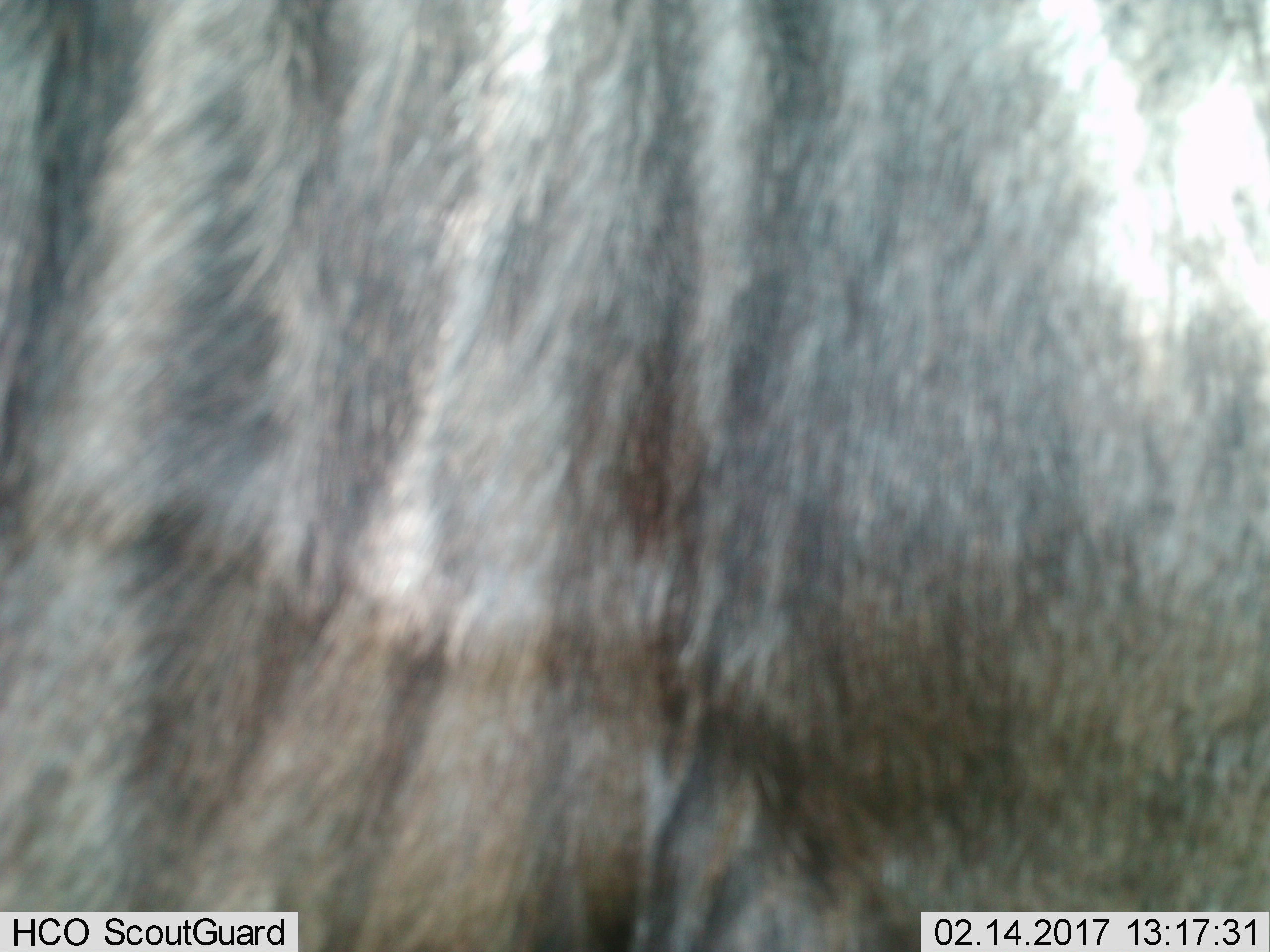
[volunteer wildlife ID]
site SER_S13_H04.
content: unidentified animal